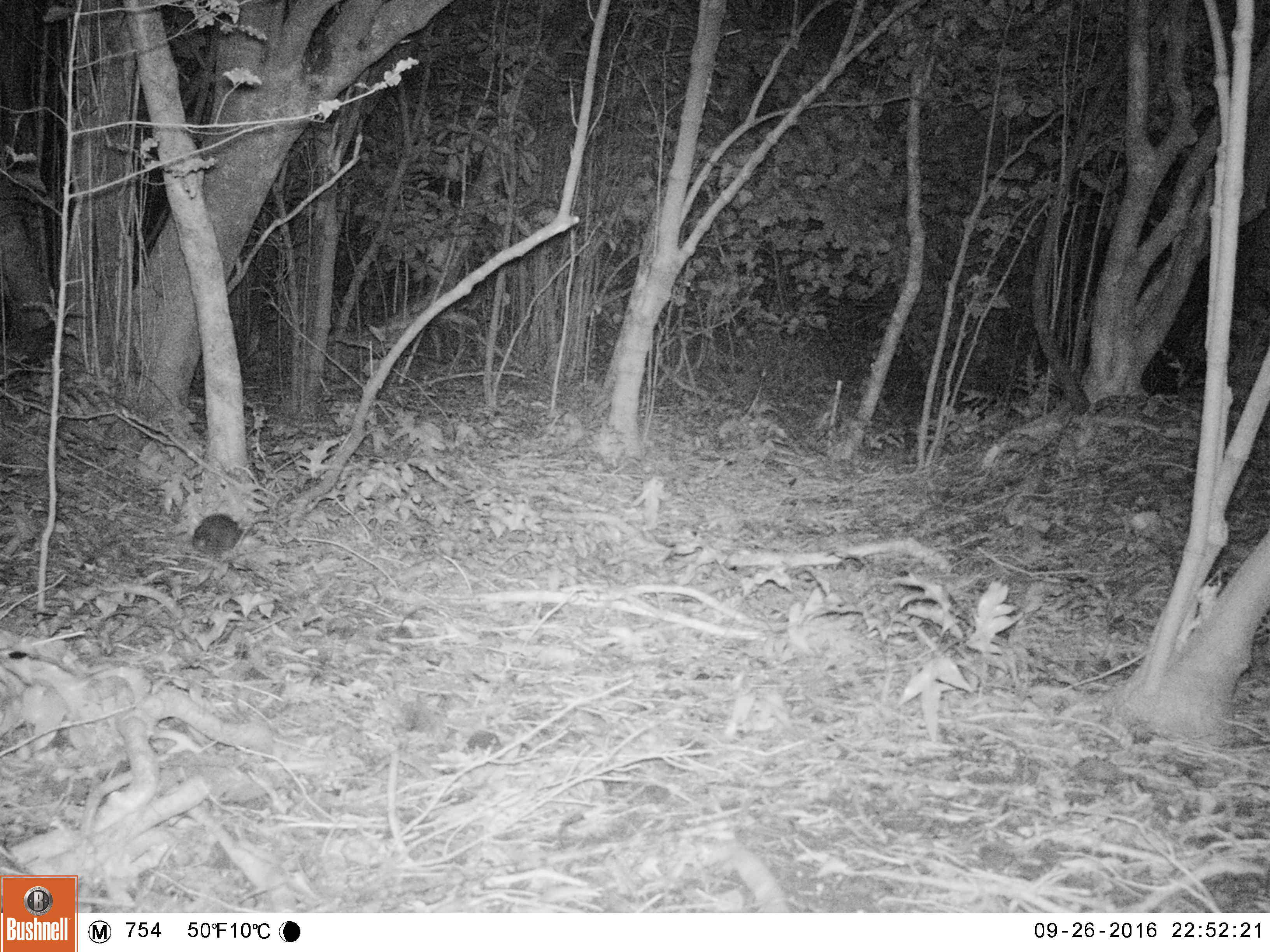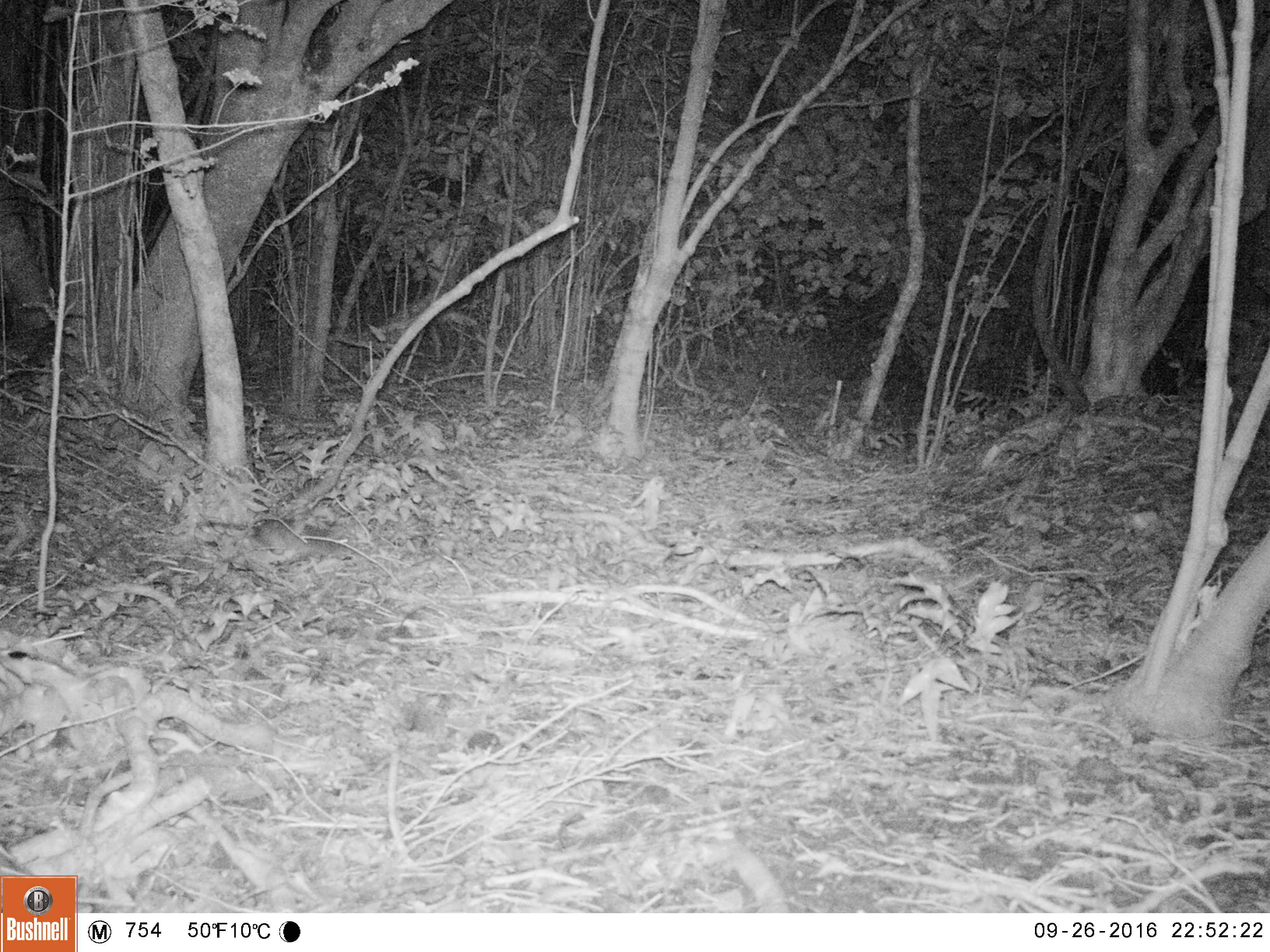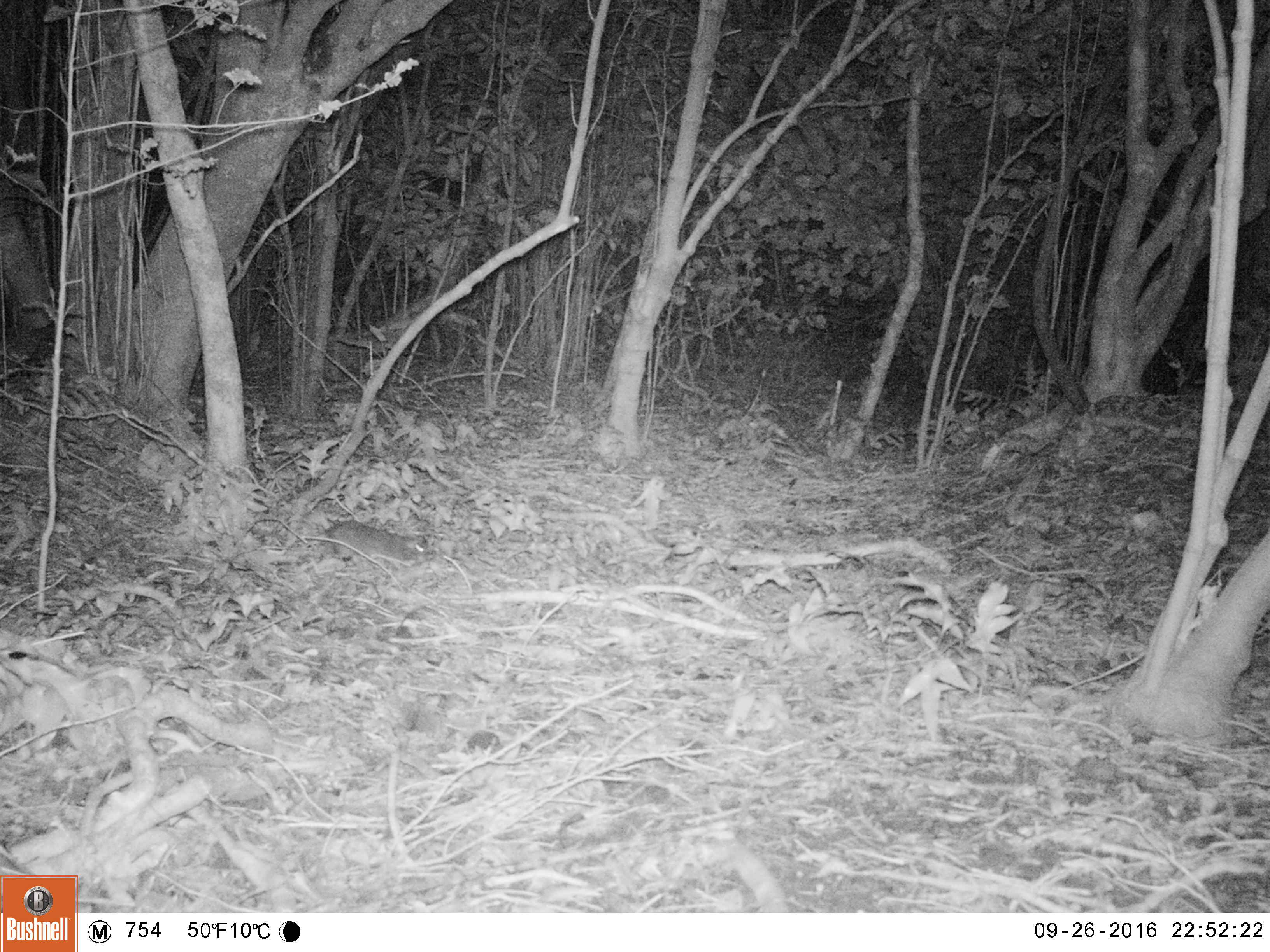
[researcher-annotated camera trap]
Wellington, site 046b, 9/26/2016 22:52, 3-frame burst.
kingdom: Animalia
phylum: Chordata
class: Mammalia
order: Rodentia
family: Muridae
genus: Rattus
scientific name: Rattus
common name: rat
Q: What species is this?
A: Rat (Rattus).